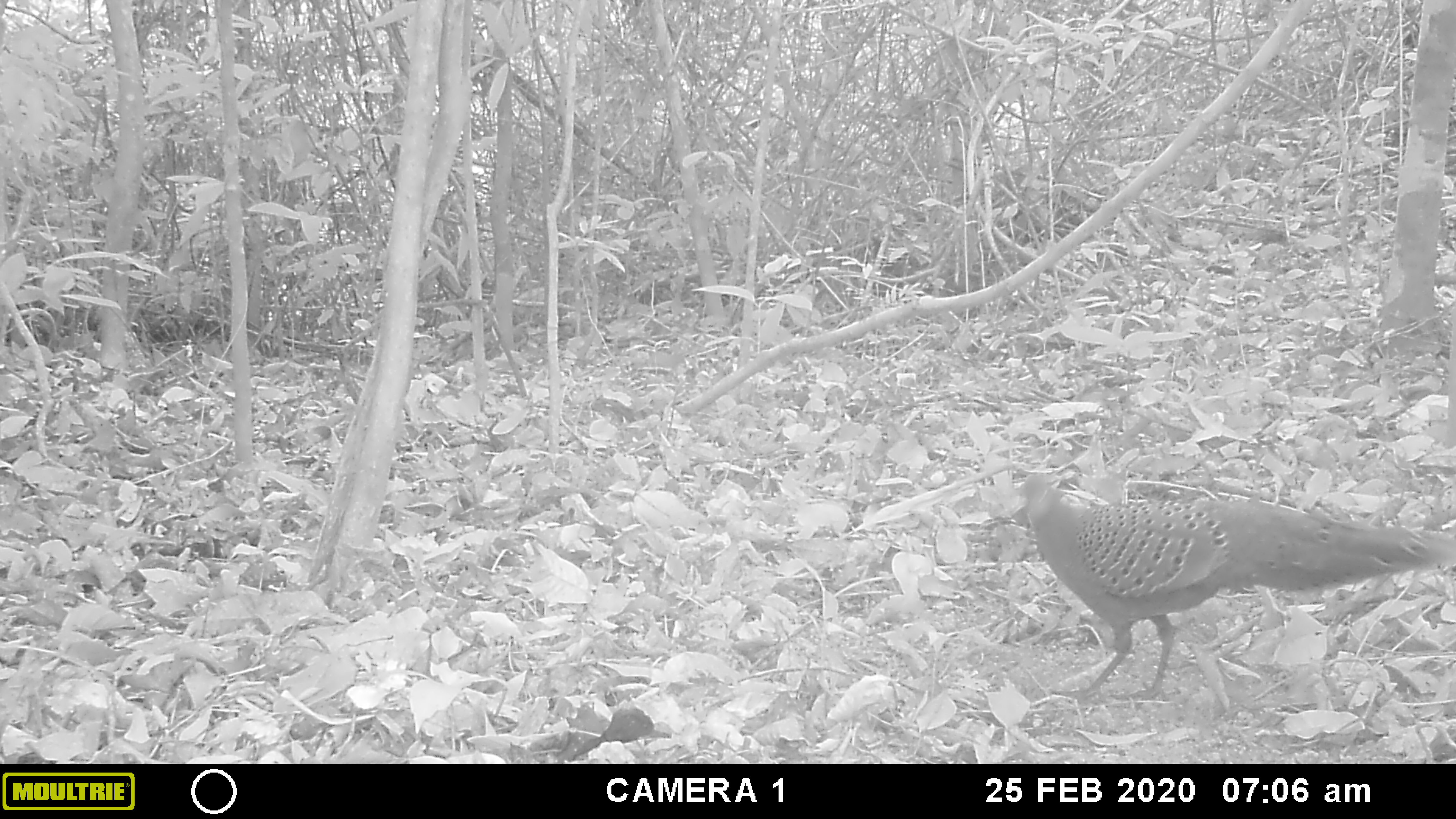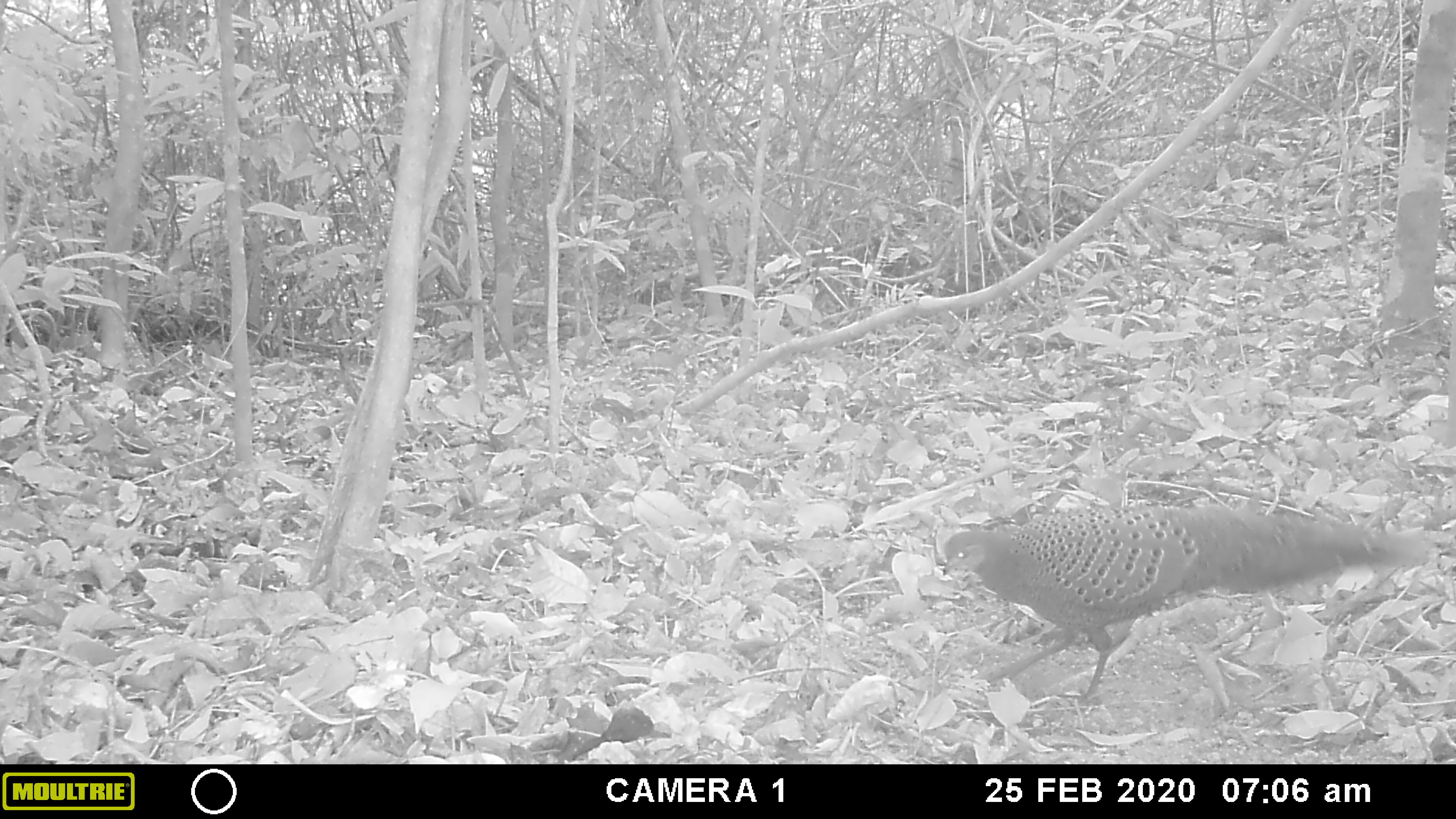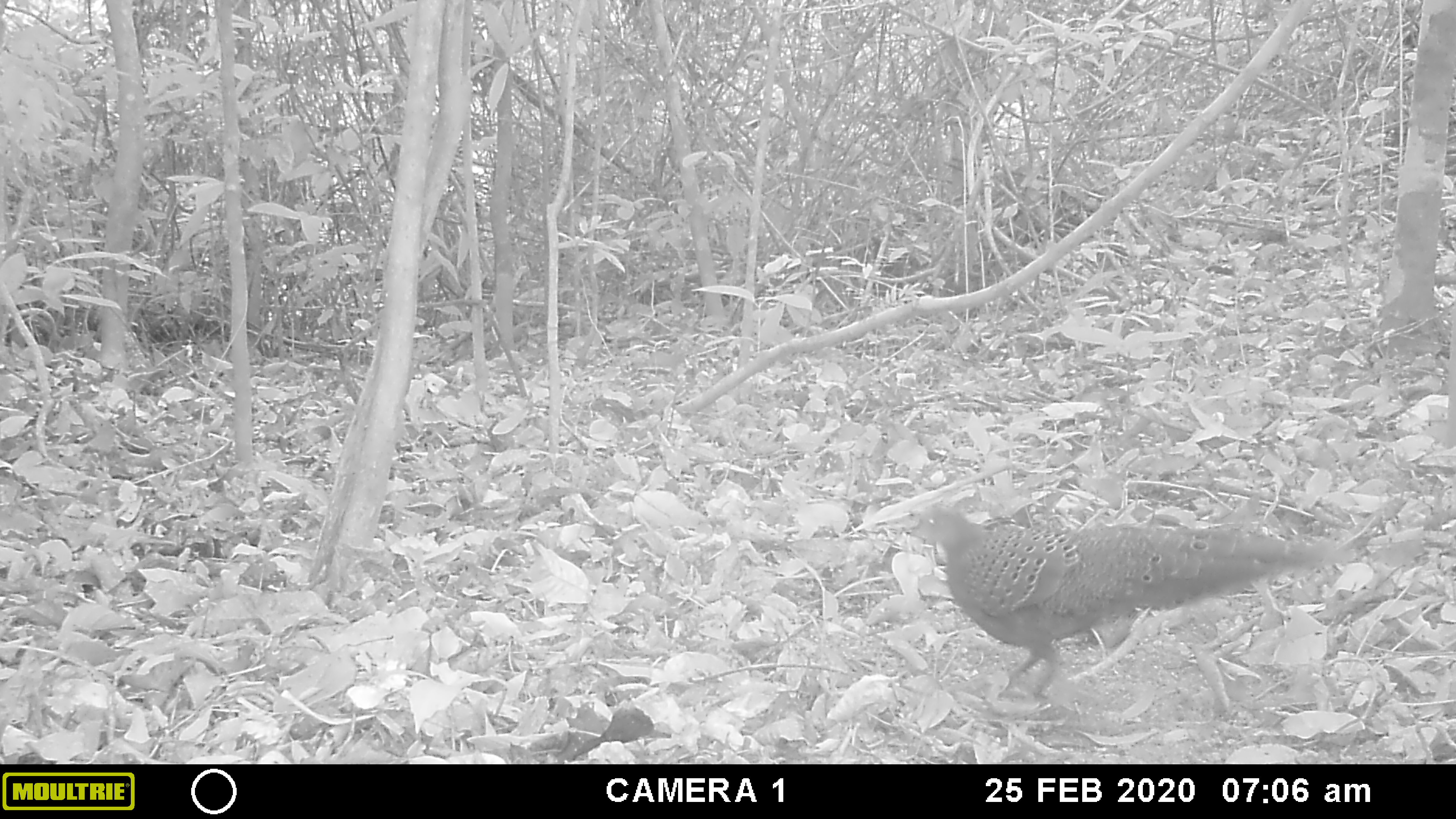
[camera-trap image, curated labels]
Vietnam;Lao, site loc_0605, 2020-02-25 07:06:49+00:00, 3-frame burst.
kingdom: Animalia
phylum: Chordata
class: Aves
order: Galliformes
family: Phasianidae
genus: Polyplectron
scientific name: Polyplectron bicalcaratum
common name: gray peacock-pheasant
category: grey peacock pheasant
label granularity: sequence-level